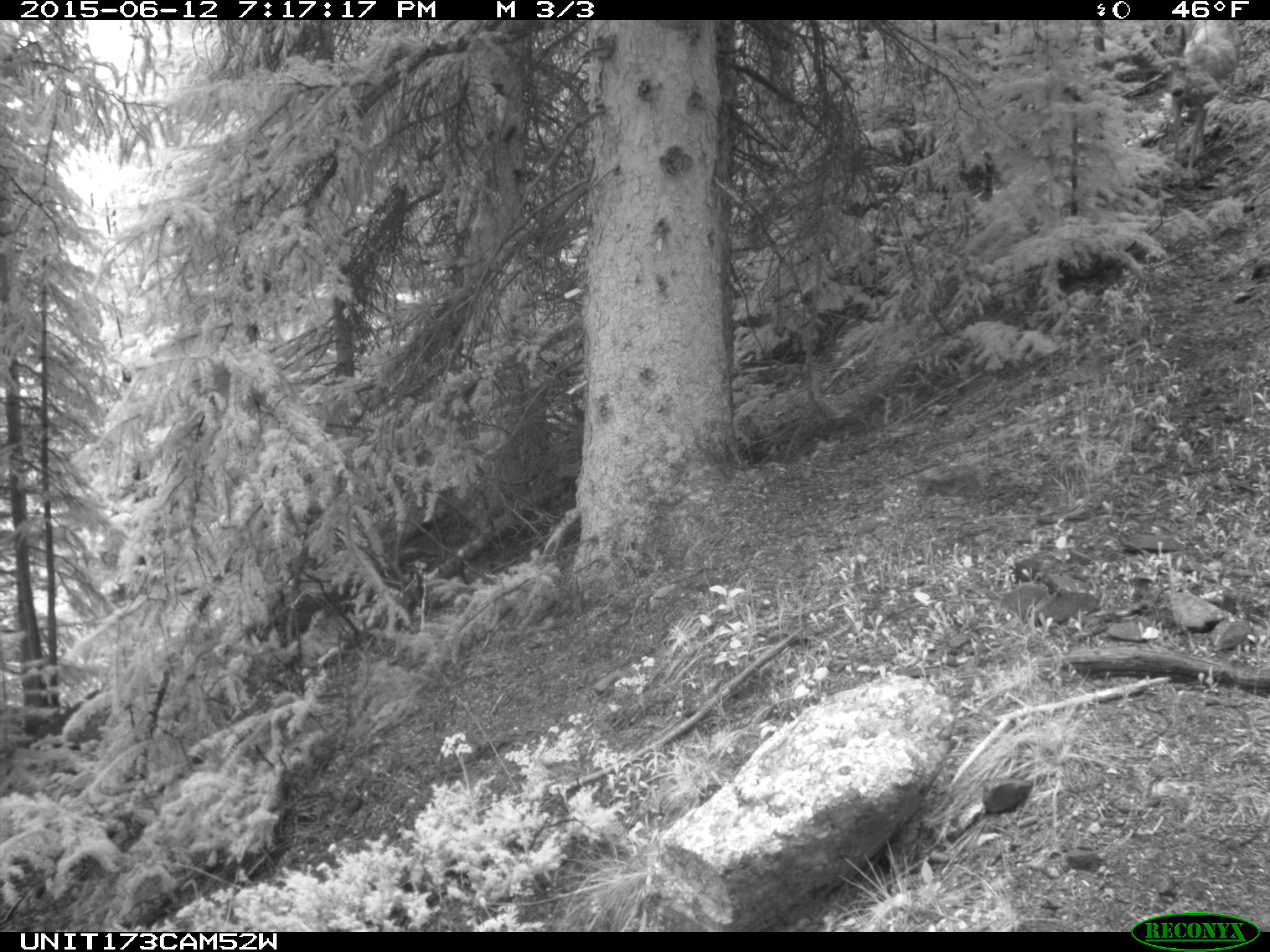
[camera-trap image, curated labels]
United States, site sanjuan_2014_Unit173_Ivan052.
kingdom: Animalia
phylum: Chordata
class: Mammalia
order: Artiodactyla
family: Cervidae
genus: Odocoileus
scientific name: Odocoileus hemionus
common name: mule deer